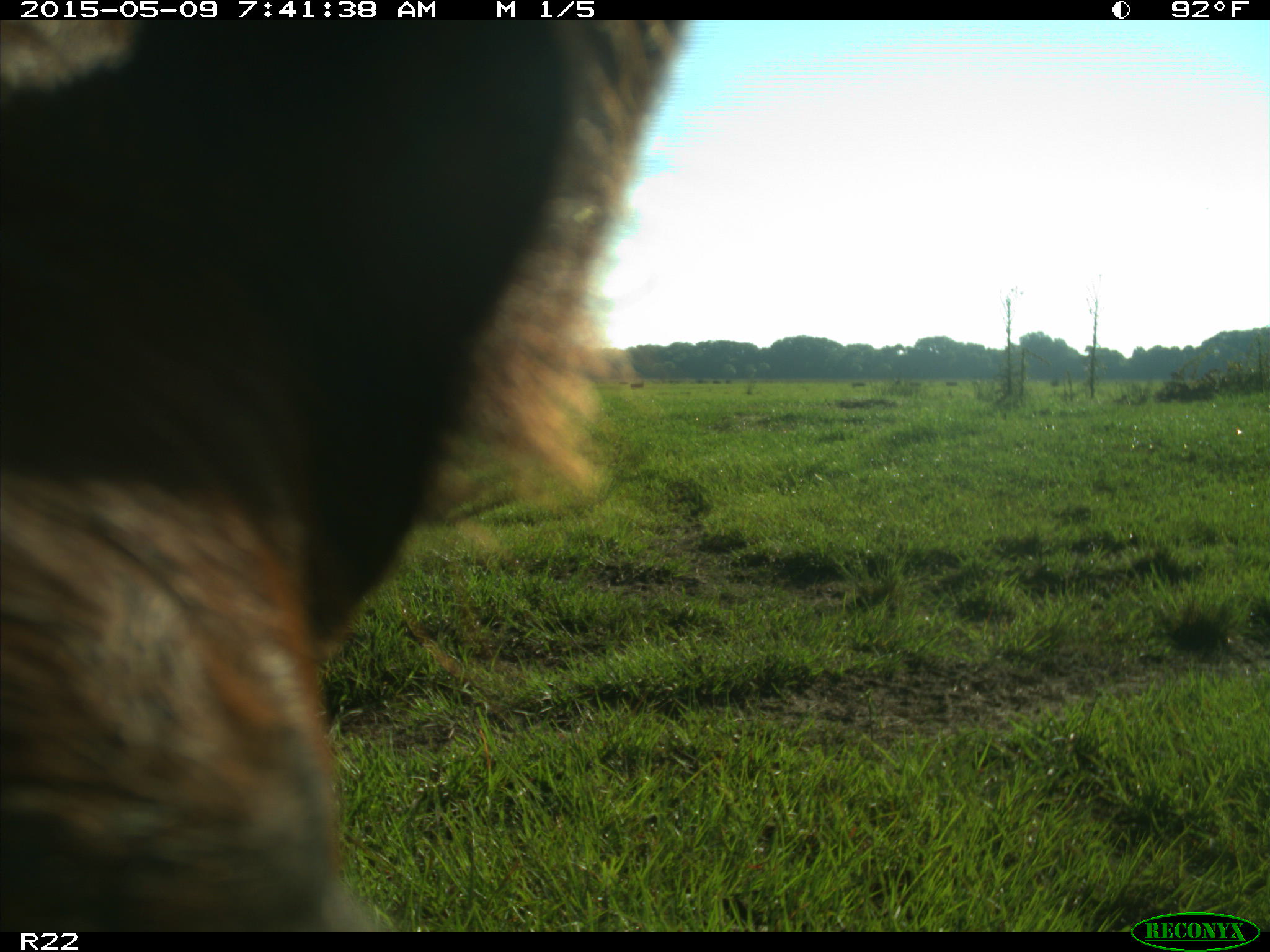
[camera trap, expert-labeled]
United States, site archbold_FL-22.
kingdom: Animalia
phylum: Chordata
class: Mammalia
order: Artiodactyla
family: Bovidae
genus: Bos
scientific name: Bos taurus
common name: domestic cow